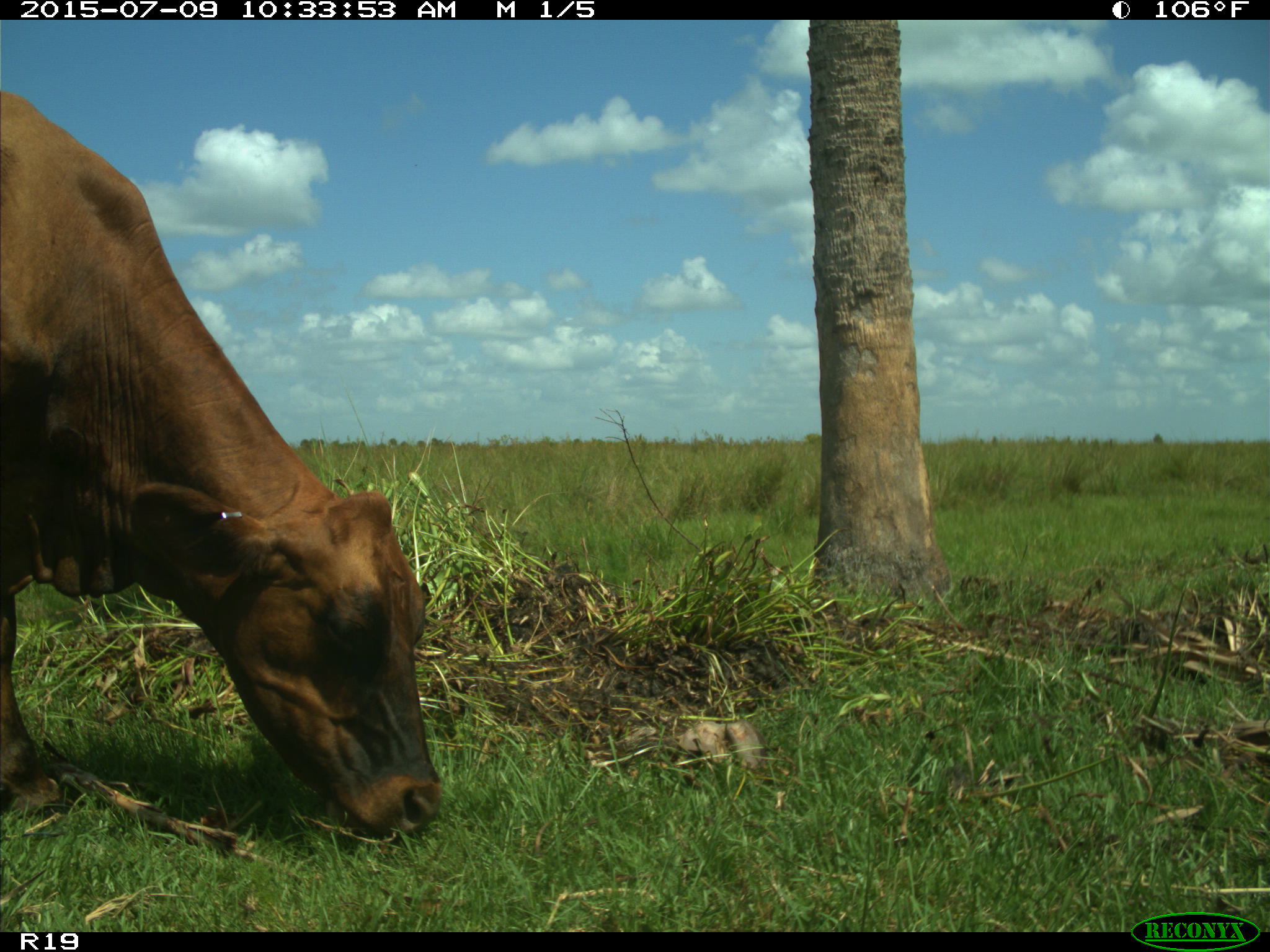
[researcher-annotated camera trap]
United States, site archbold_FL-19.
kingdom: Animalia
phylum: Chordata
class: Mammalia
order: Artiodactyla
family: Bovidae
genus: Bos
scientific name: Bos taurus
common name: domestic cow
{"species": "Bos taurus (domestic cow)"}